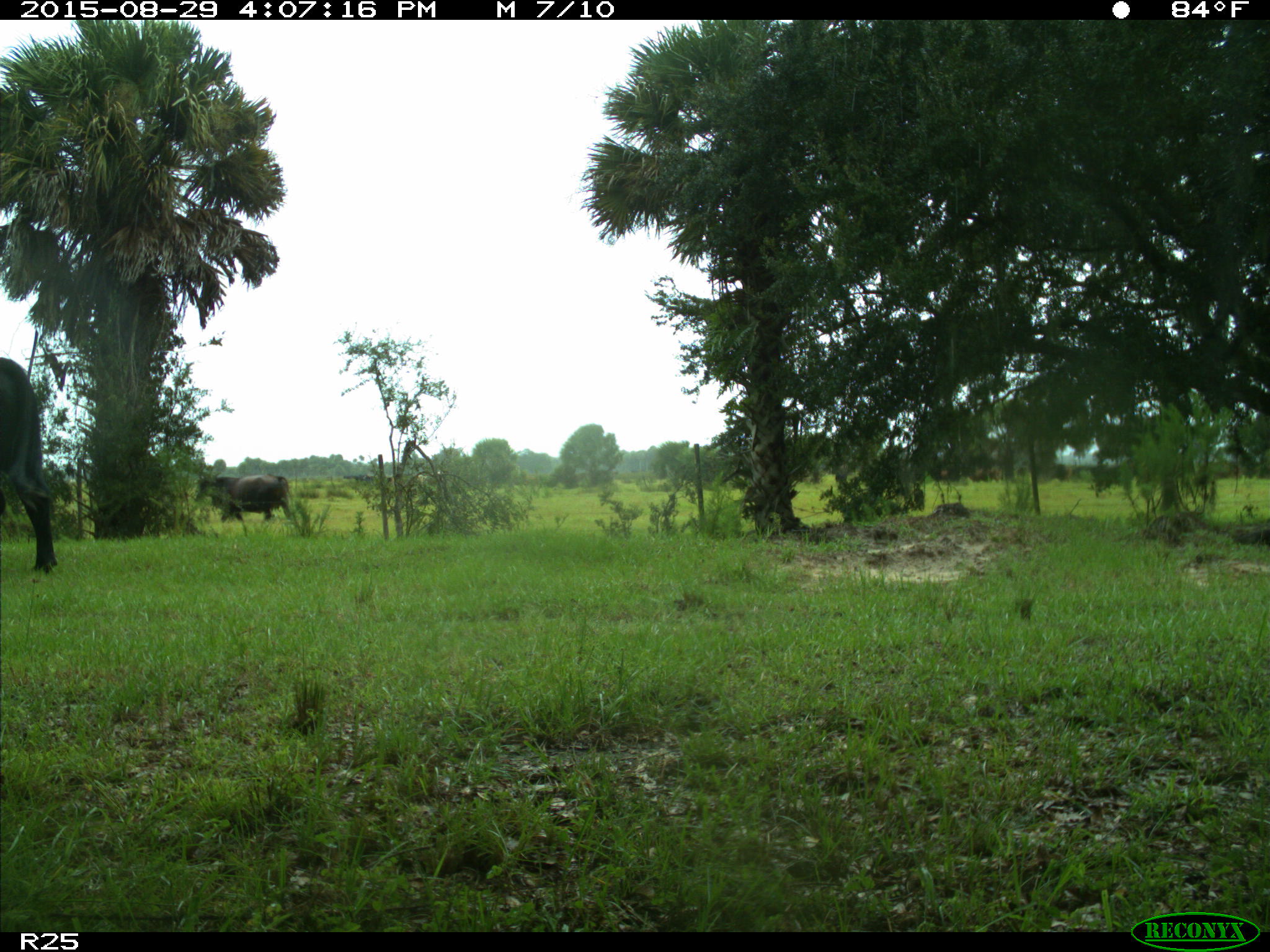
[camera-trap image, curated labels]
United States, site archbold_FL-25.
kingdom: Animalia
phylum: Chordata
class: Mammalia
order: Artiodactyla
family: Bovidae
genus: Bos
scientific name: Bos taurus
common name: domestic cow